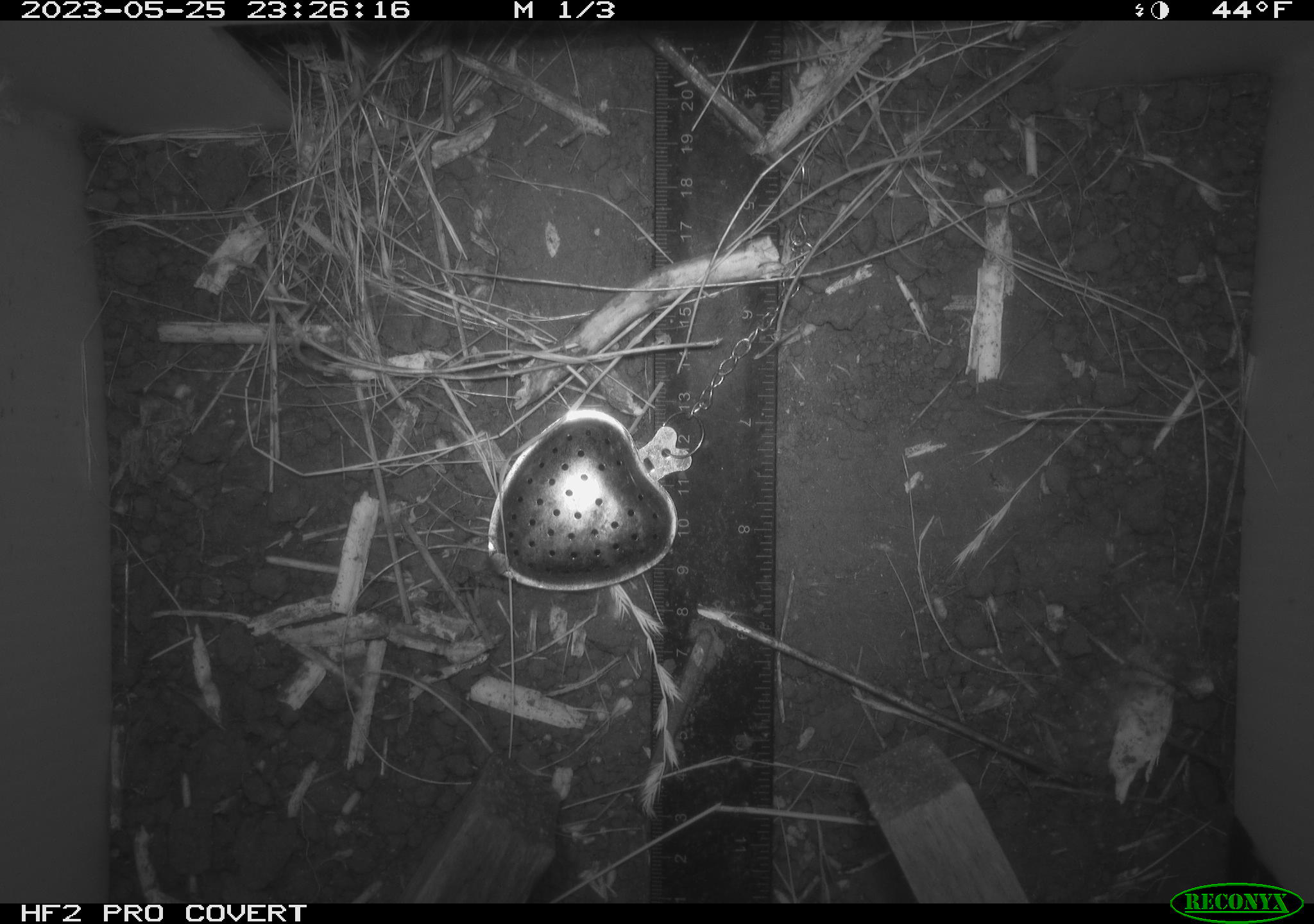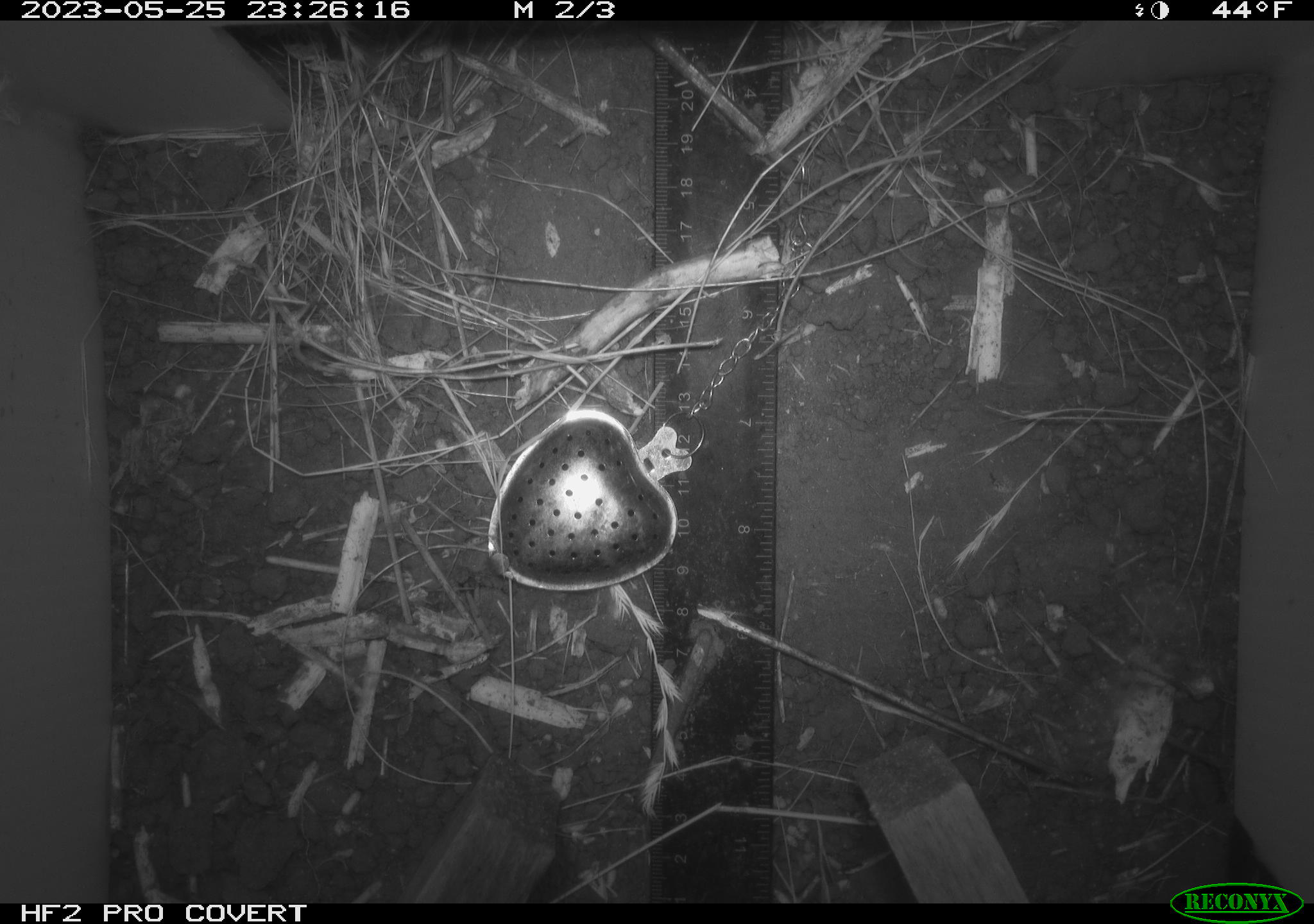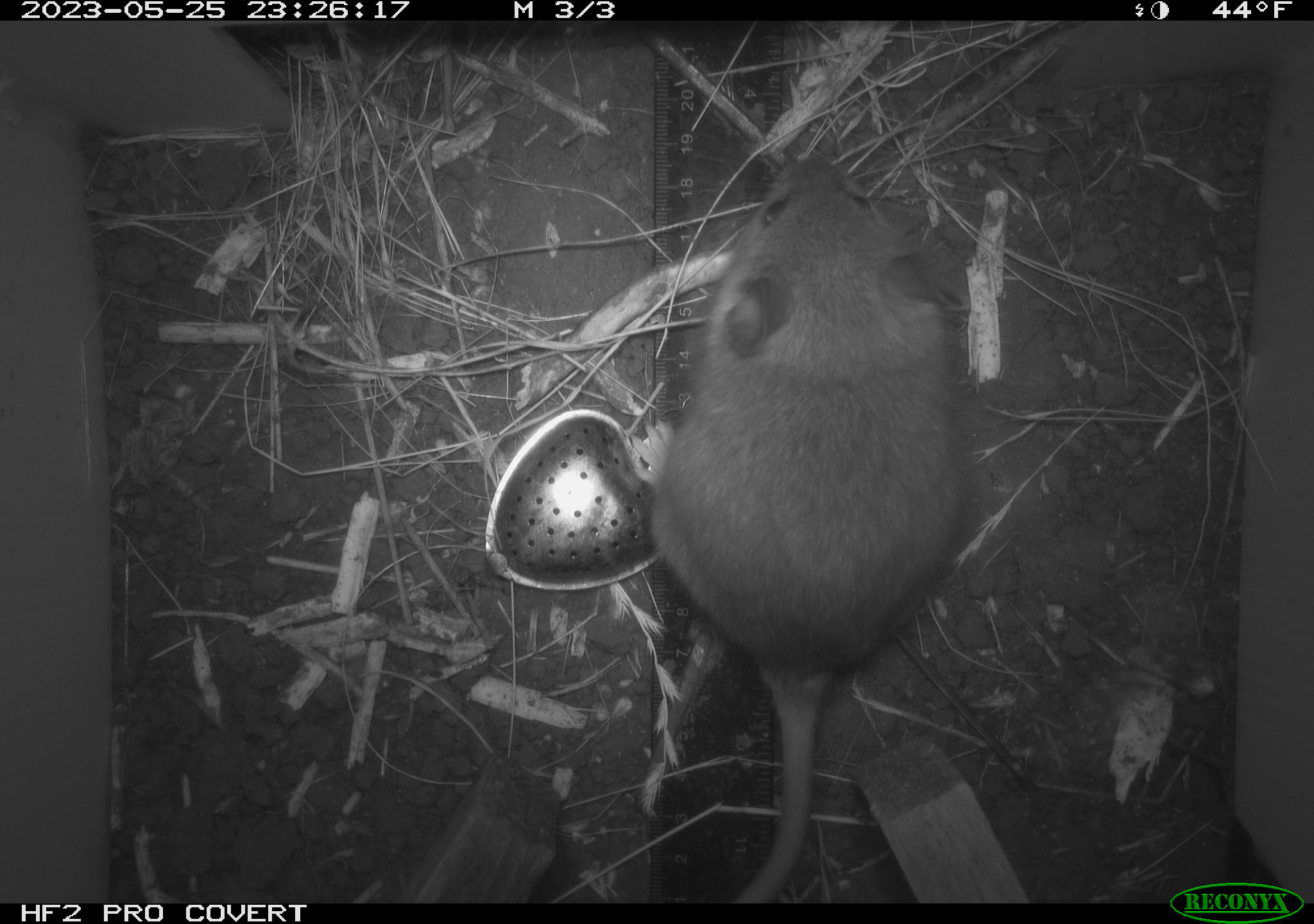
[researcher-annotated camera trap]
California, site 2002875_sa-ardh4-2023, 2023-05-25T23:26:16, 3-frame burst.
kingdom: Animalia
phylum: Chordata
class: Mammalia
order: Rodentia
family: Cricetidae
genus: Neotoma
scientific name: Neotoma fuscipes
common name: dusky-footed woodrat